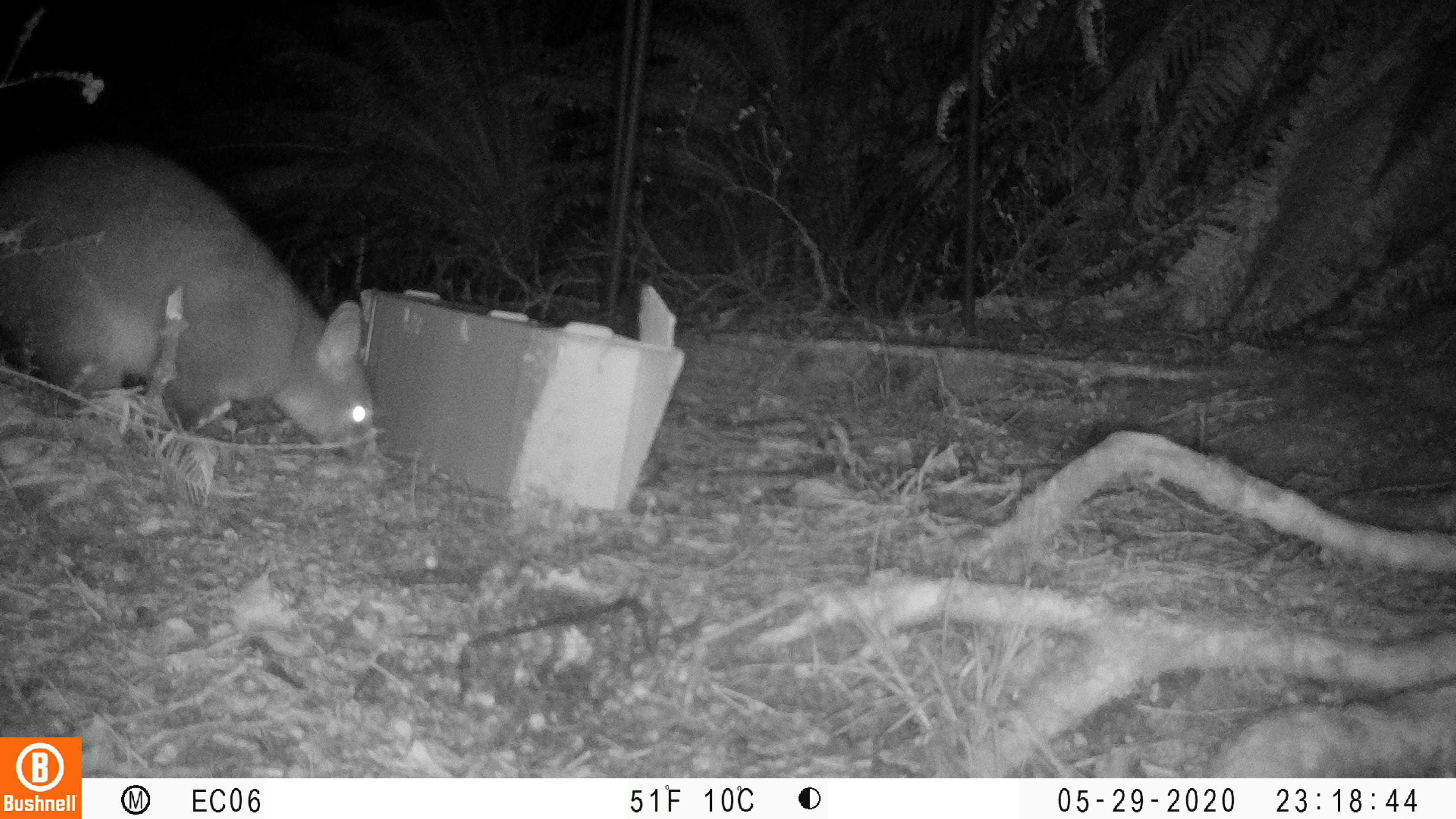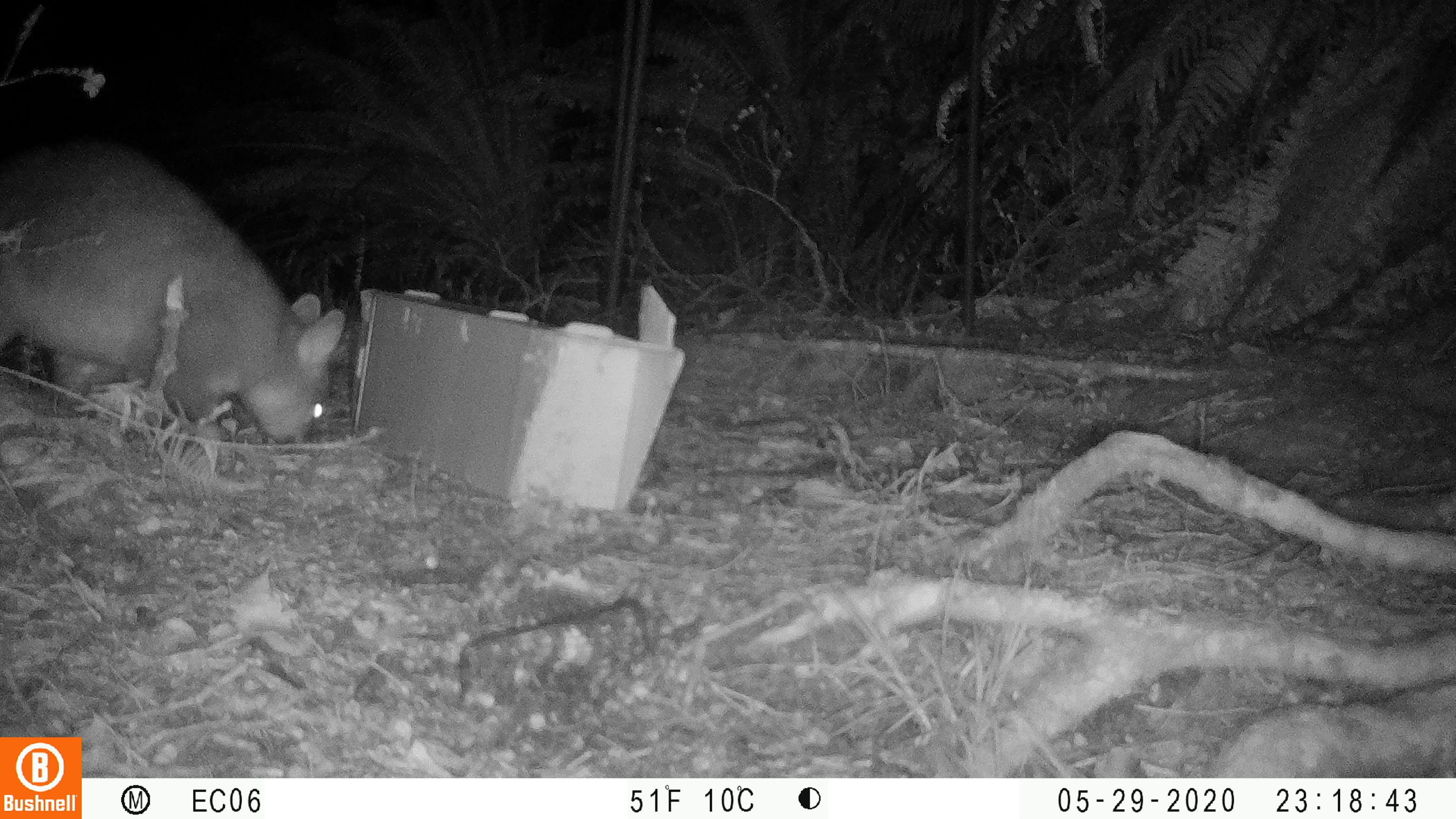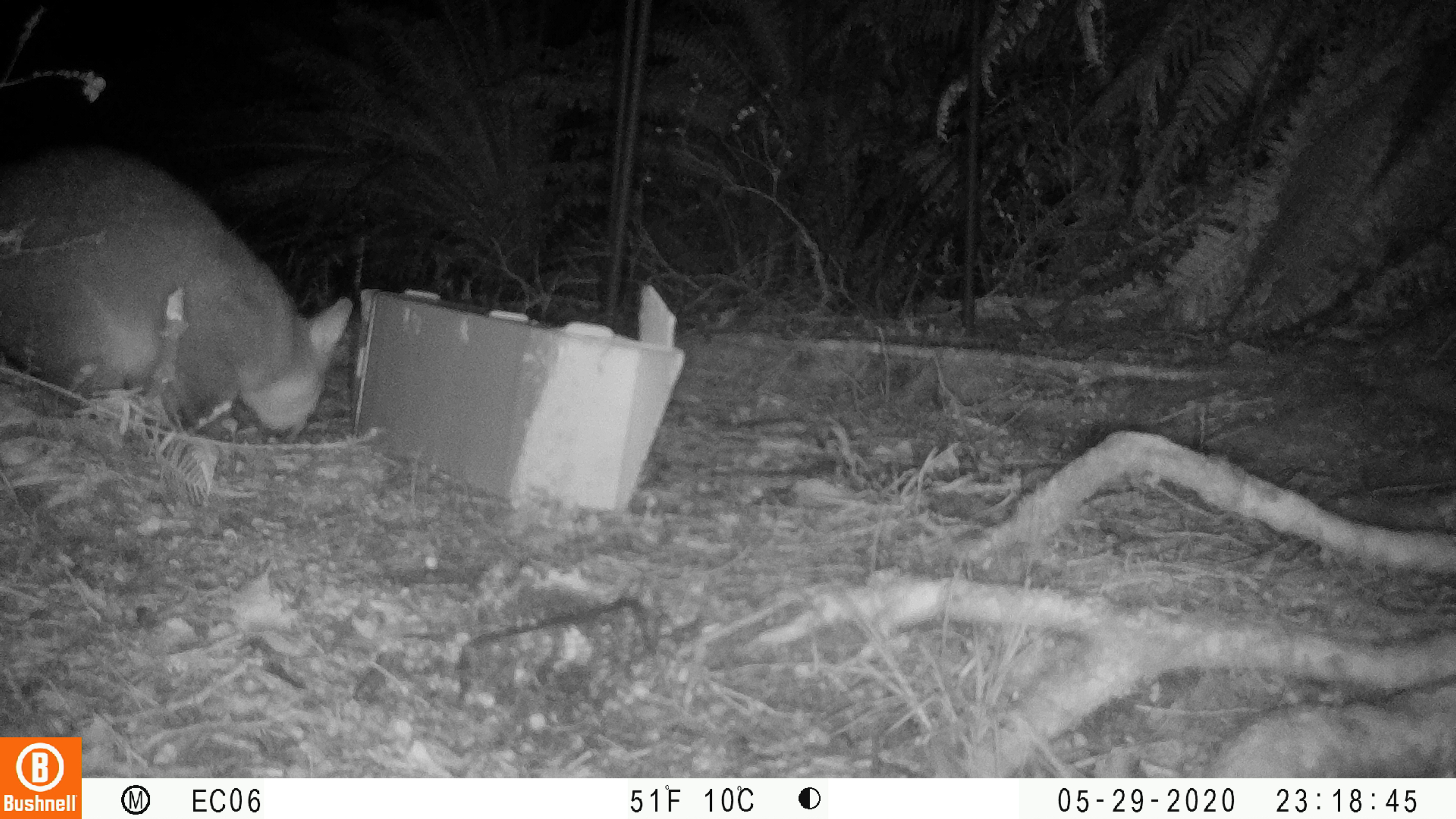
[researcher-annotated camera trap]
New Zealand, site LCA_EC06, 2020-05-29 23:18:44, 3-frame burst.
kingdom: Animalia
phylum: Chordata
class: Mammalia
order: Diprotodontia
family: Phalangeridae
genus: Trichosurus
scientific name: Trichosurus vulpecula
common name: common brushtail possum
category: possum